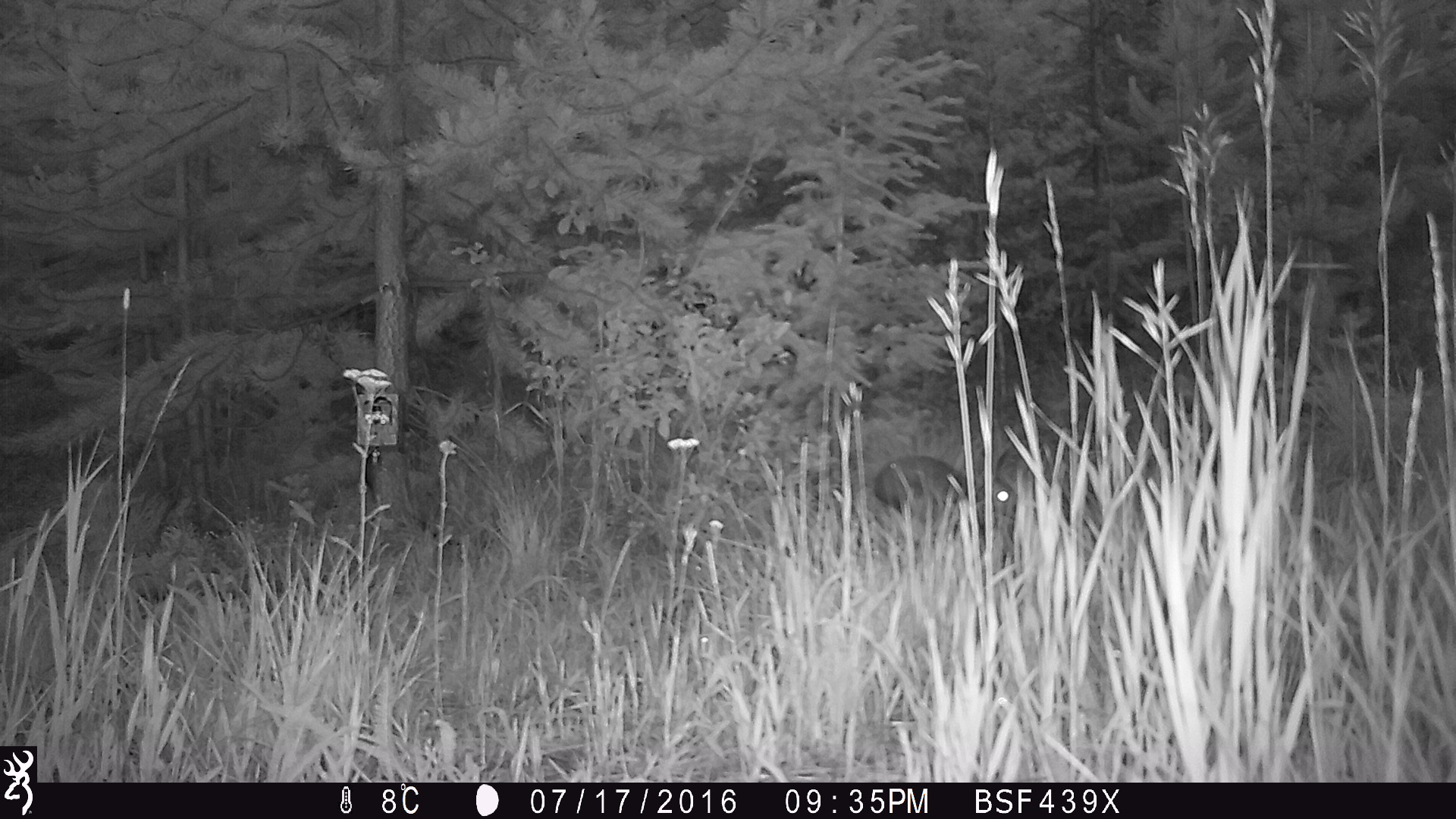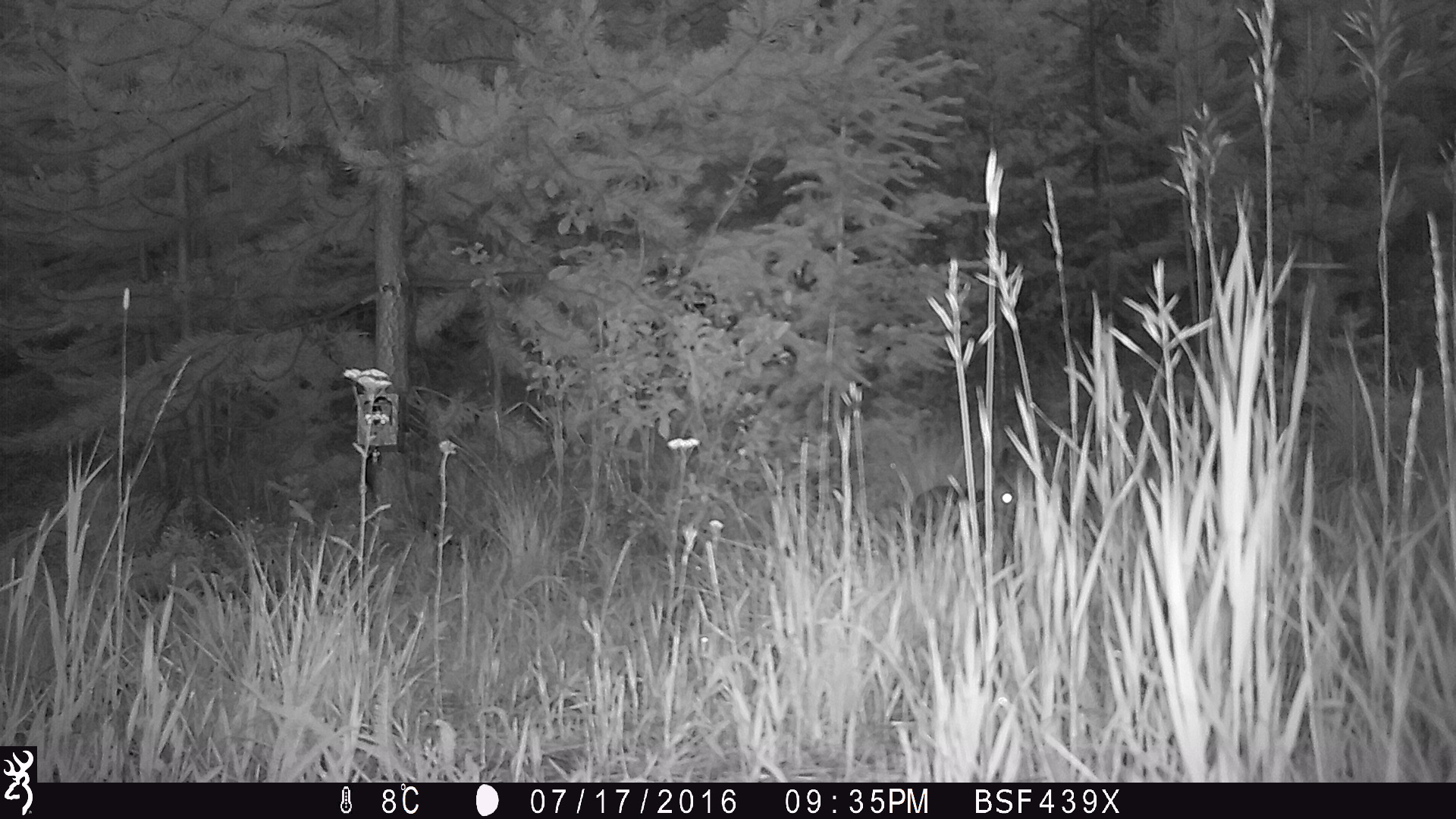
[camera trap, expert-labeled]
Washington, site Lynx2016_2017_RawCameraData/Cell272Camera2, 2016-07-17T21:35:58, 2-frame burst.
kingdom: Animalia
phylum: Chordata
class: Mammalia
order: Lagomorpha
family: Leporidae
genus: Lepus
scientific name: Lepus americanus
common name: snowshoe hare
Lepus americanus (snowshoe hare). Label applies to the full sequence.